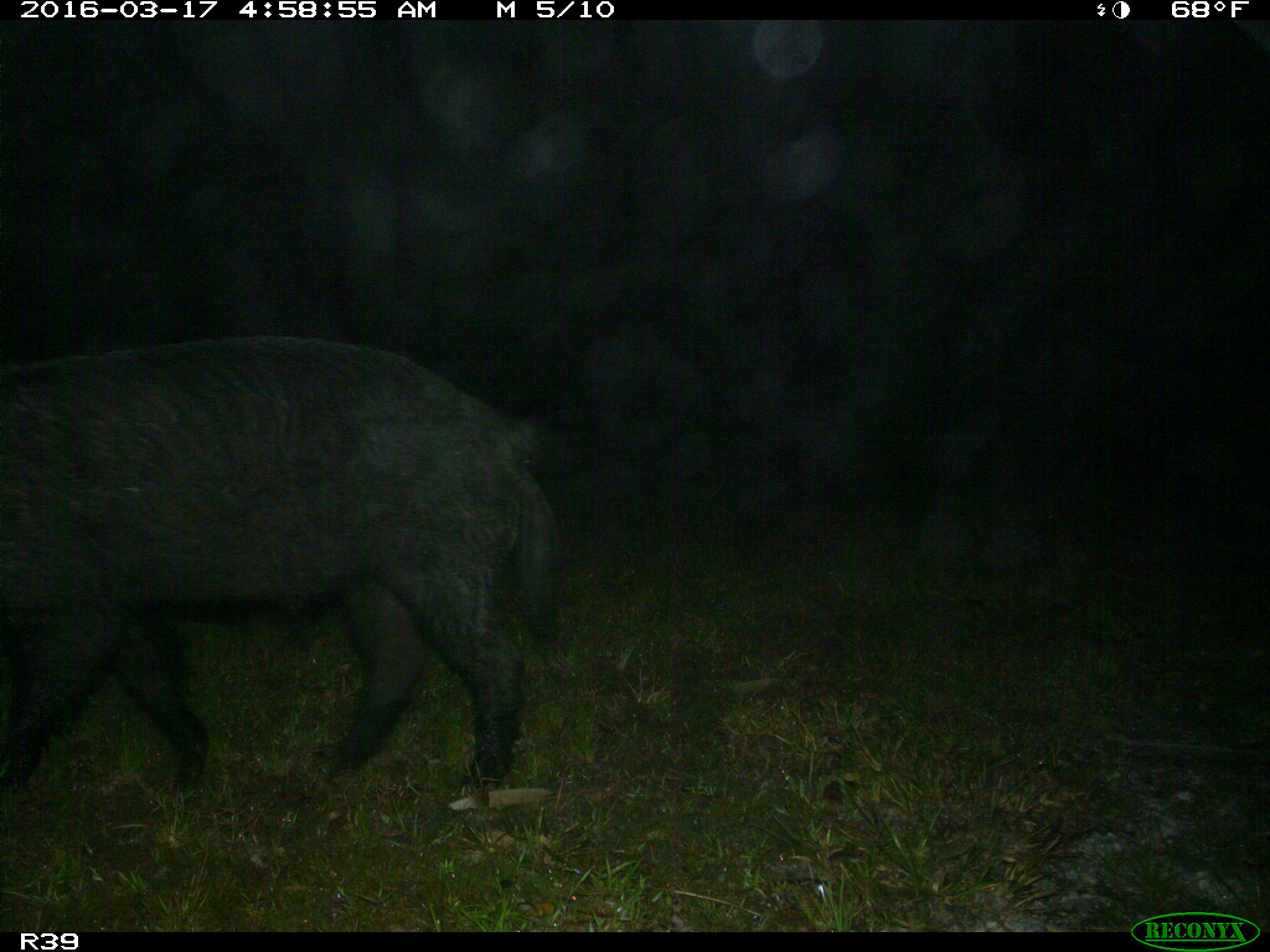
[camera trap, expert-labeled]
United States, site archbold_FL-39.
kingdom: Animalia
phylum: Chordata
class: Mammalia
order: Artiodactyla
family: Suidae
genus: Sus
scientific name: Sus scrofa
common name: wild boar